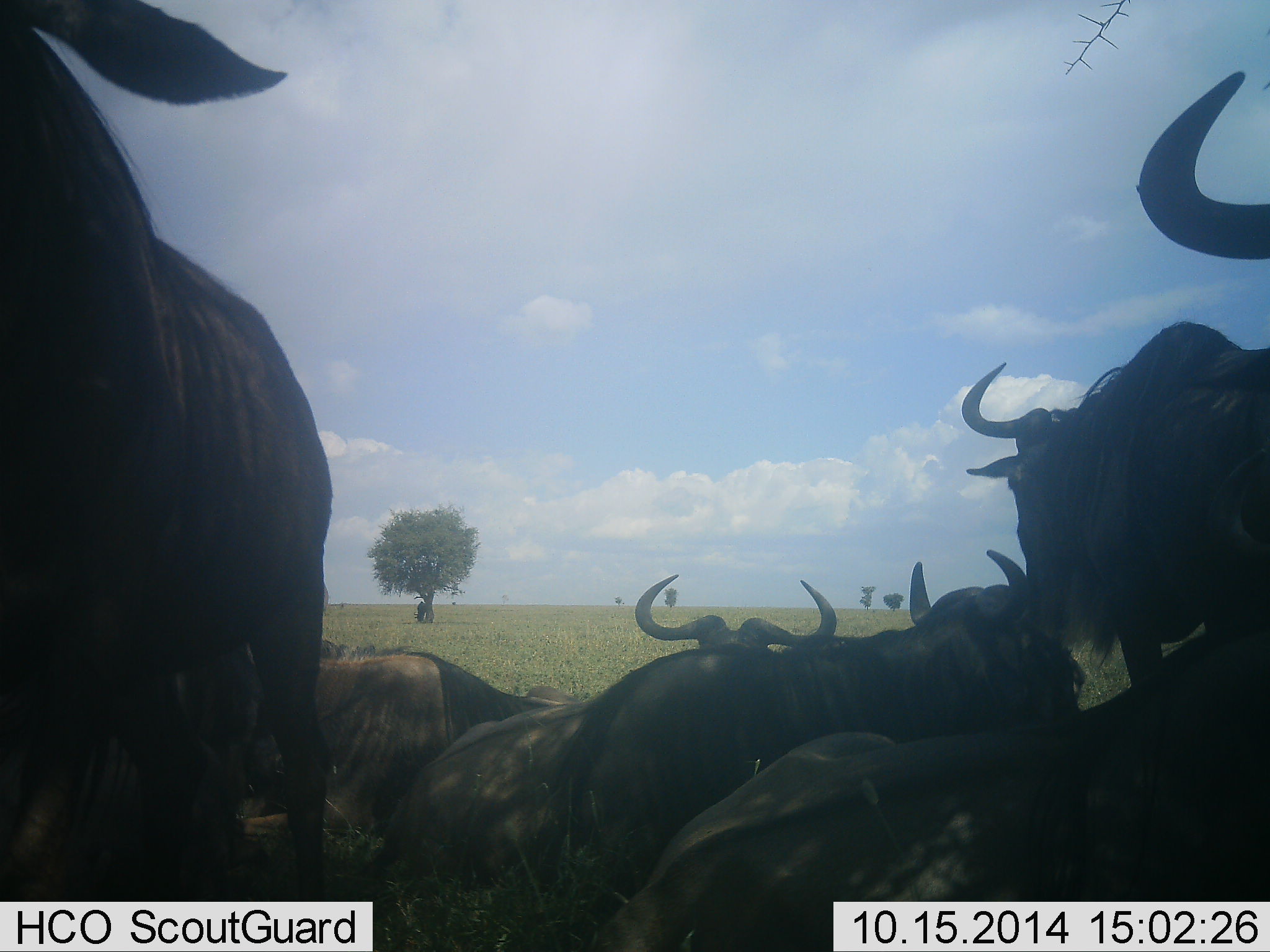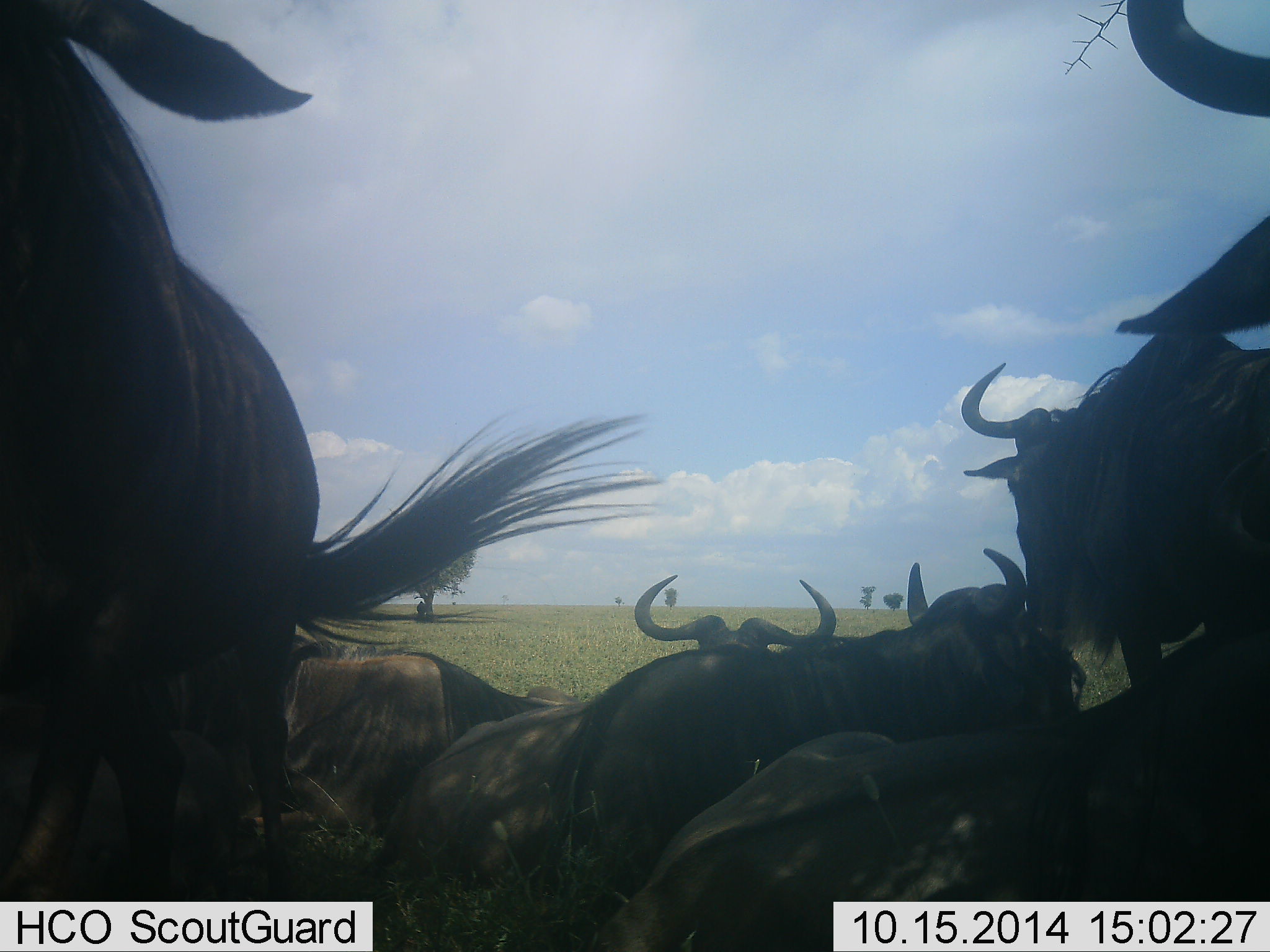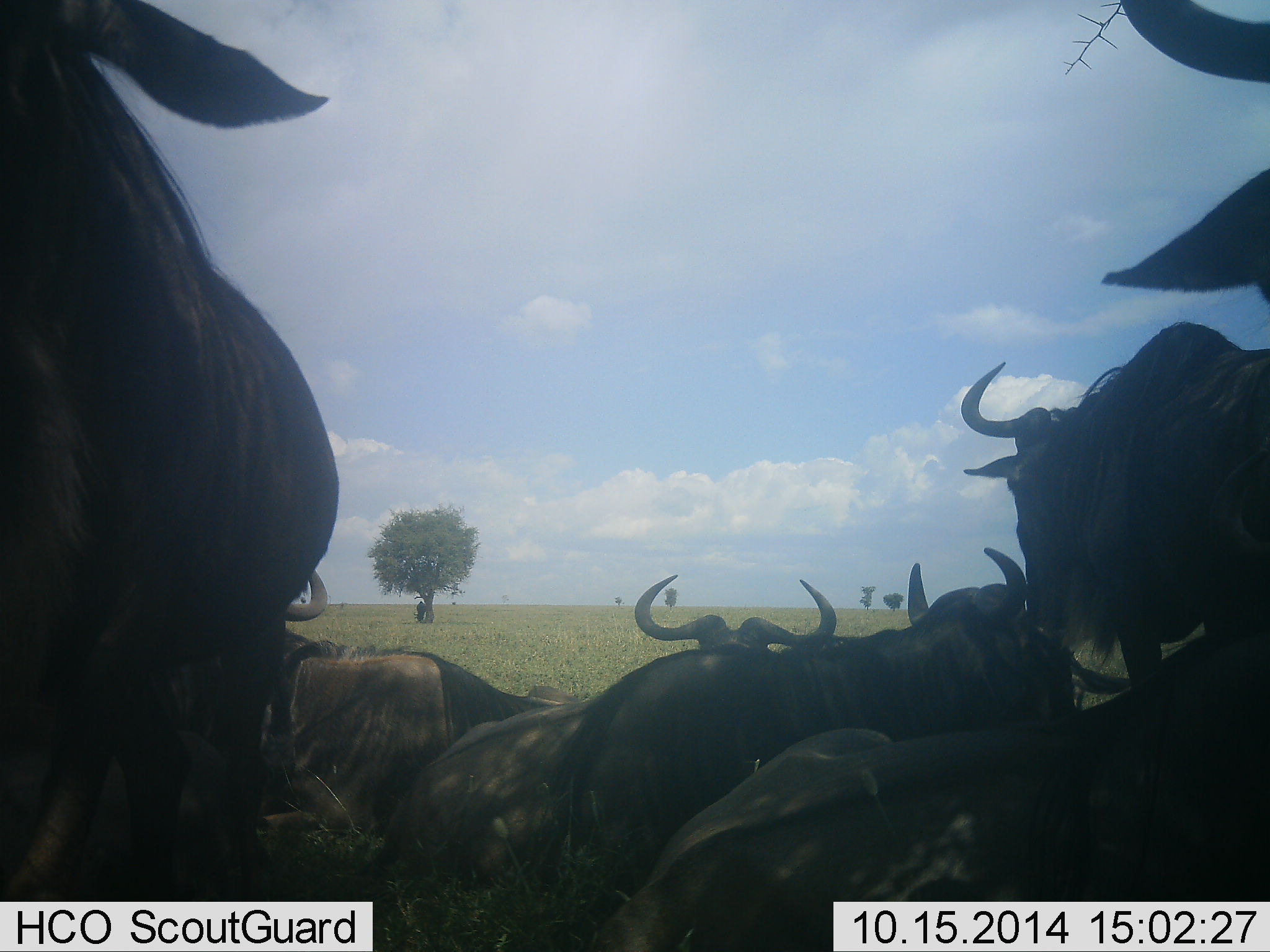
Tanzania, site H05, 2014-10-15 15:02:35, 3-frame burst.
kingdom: Animalia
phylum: Chordata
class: Mammalia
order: Artiodactyla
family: Bovidae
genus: Connochaetes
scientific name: Connochaetes taurinus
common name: blue wildebeest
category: wildebeest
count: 7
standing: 70%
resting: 90%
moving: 10%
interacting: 10%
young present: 0%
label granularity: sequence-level